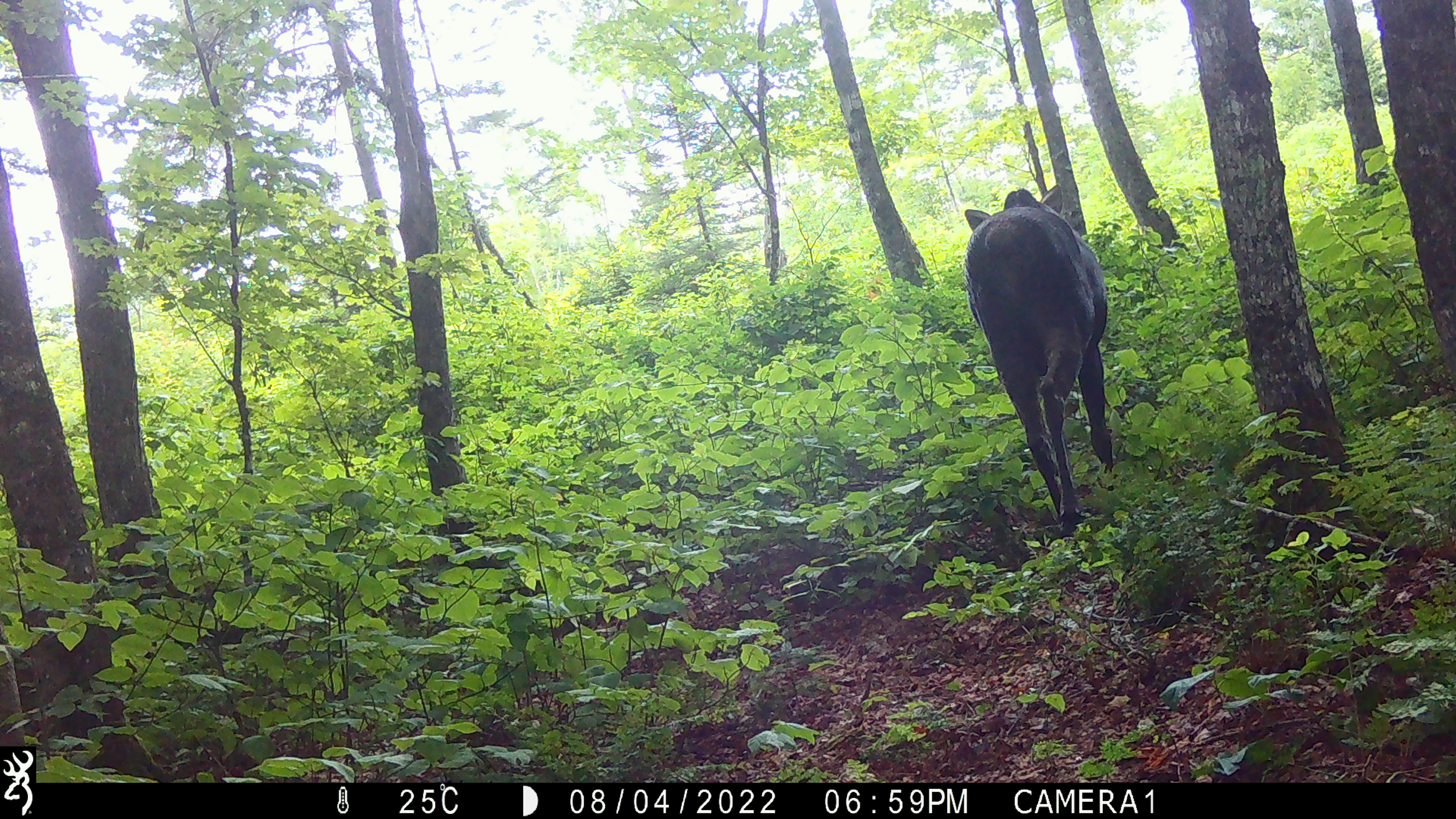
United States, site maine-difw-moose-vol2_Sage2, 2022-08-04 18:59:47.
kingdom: Animalia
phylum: Chordata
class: Mammalia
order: Artiodactyla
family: Cervidae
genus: Alces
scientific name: Alces alces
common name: moose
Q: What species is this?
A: Moose (Alces alces).